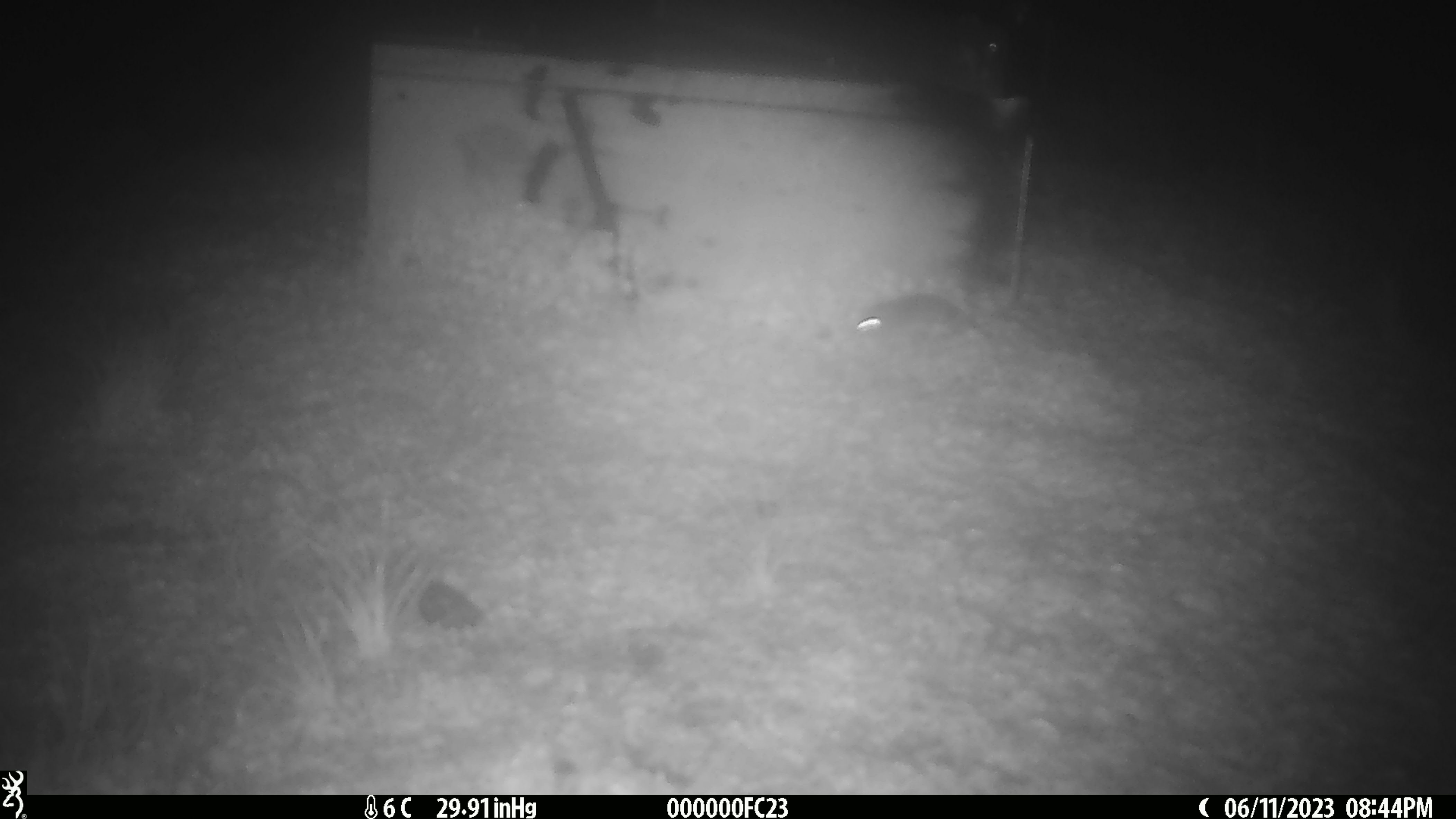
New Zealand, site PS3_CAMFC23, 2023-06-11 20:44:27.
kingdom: Animalia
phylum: Chordata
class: Mammalia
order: Rodentia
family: Muridae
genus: Mus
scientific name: Mus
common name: mouse